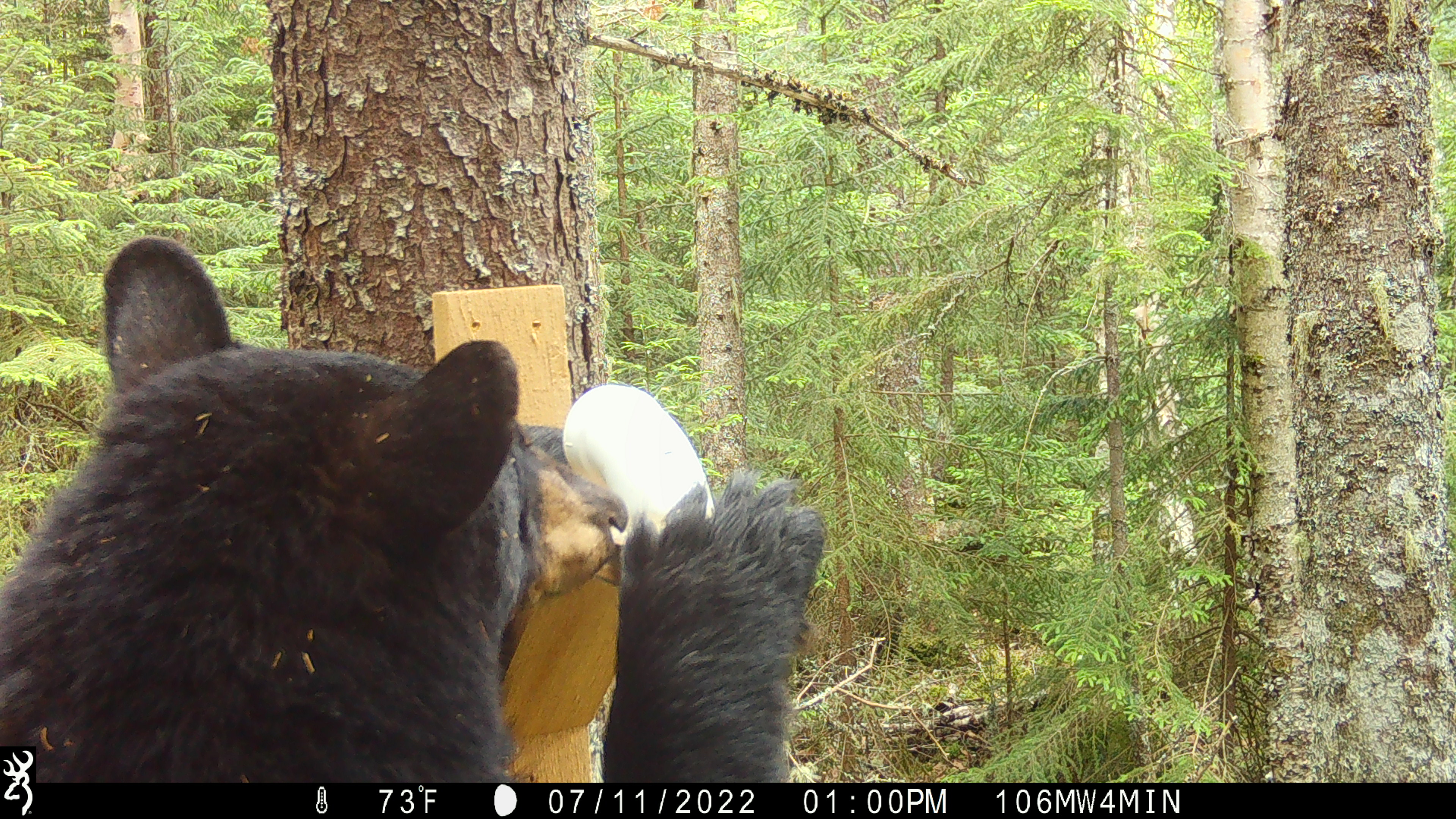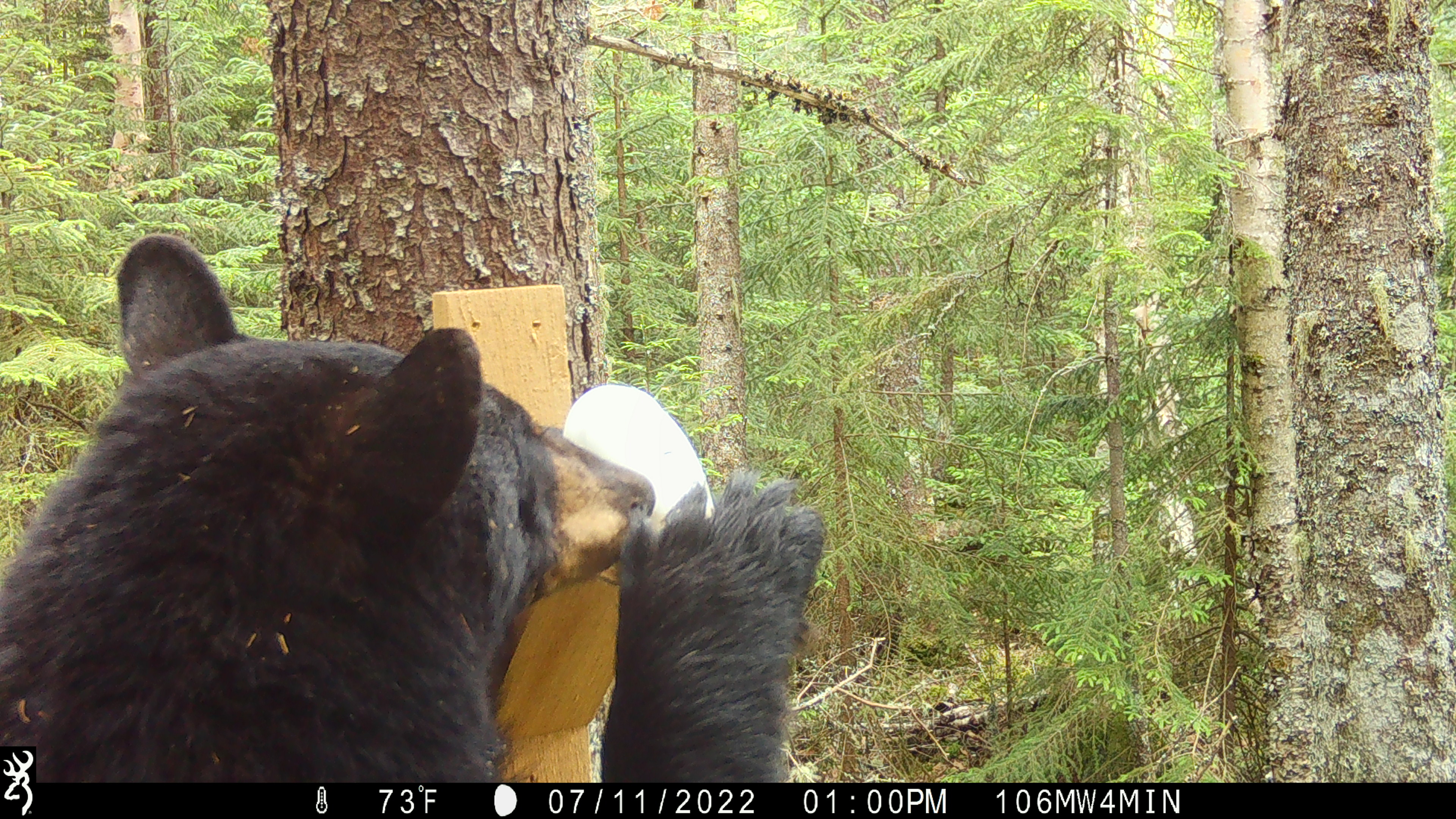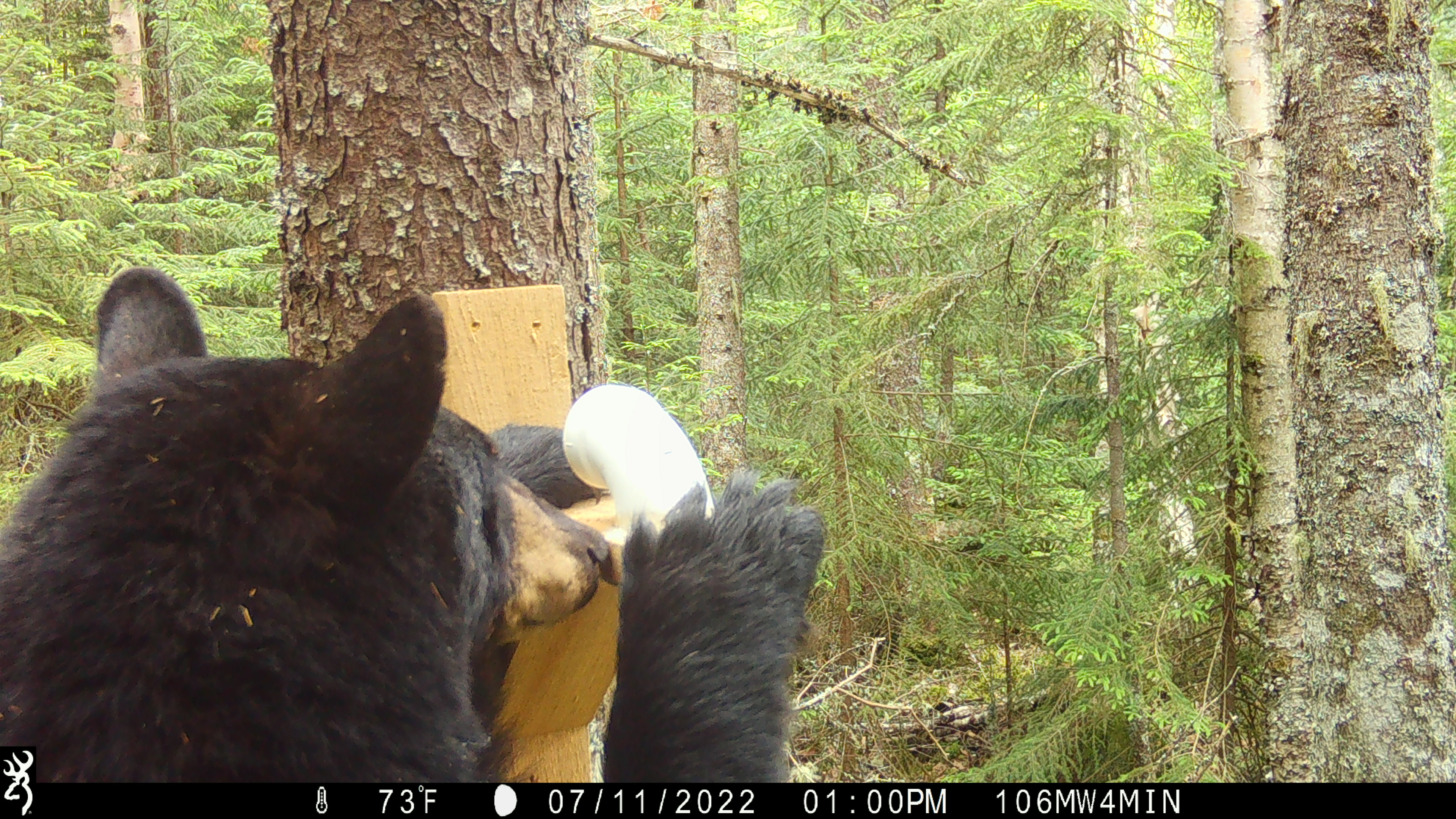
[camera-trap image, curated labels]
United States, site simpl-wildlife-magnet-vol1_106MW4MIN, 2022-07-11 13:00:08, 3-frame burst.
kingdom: Animalia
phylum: Chordata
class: Mammalia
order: Carnivora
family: Ursidae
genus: Ursus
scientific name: Ursus americanus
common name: black bear